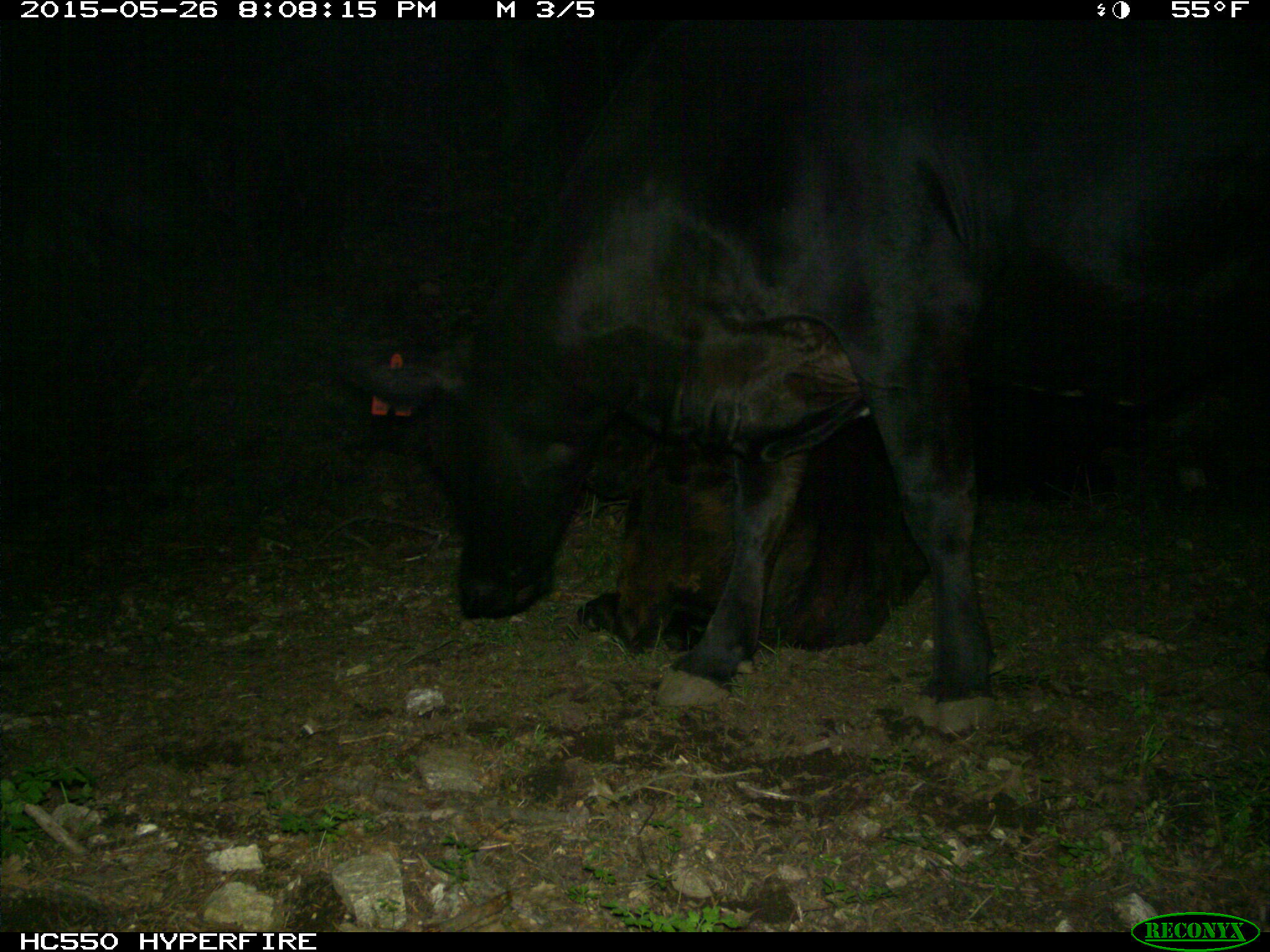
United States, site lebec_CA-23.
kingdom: Animalia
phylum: Chordata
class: Mammalia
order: Artiodactyla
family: Bovidae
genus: Bos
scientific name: Bos taurus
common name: domestic cow